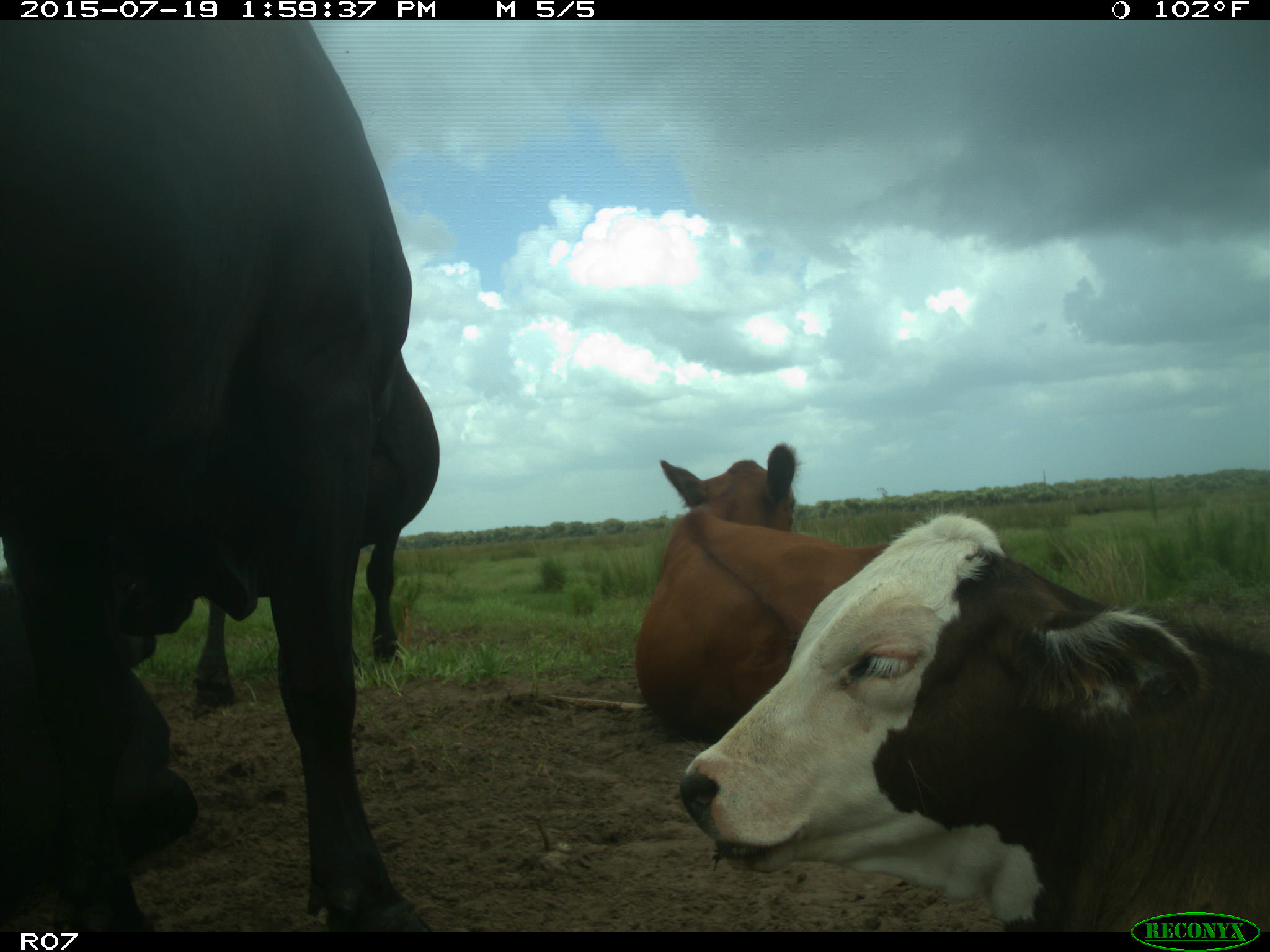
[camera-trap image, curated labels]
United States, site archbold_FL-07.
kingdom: Animalia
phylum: Chordata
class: Mammalia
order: Artiodactyla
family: Bovidae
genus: Bos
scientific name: Bos taurus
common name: domestic cow